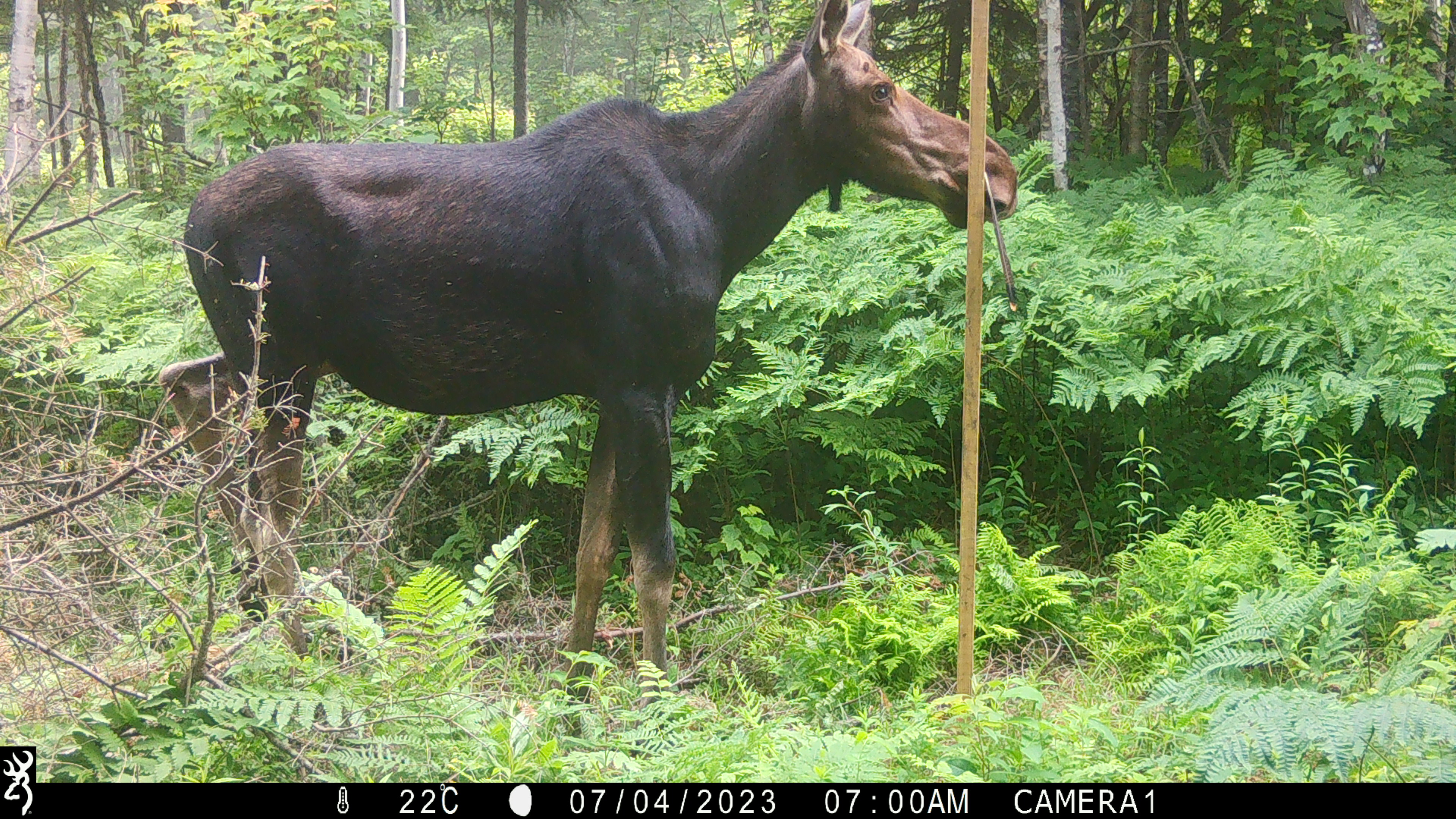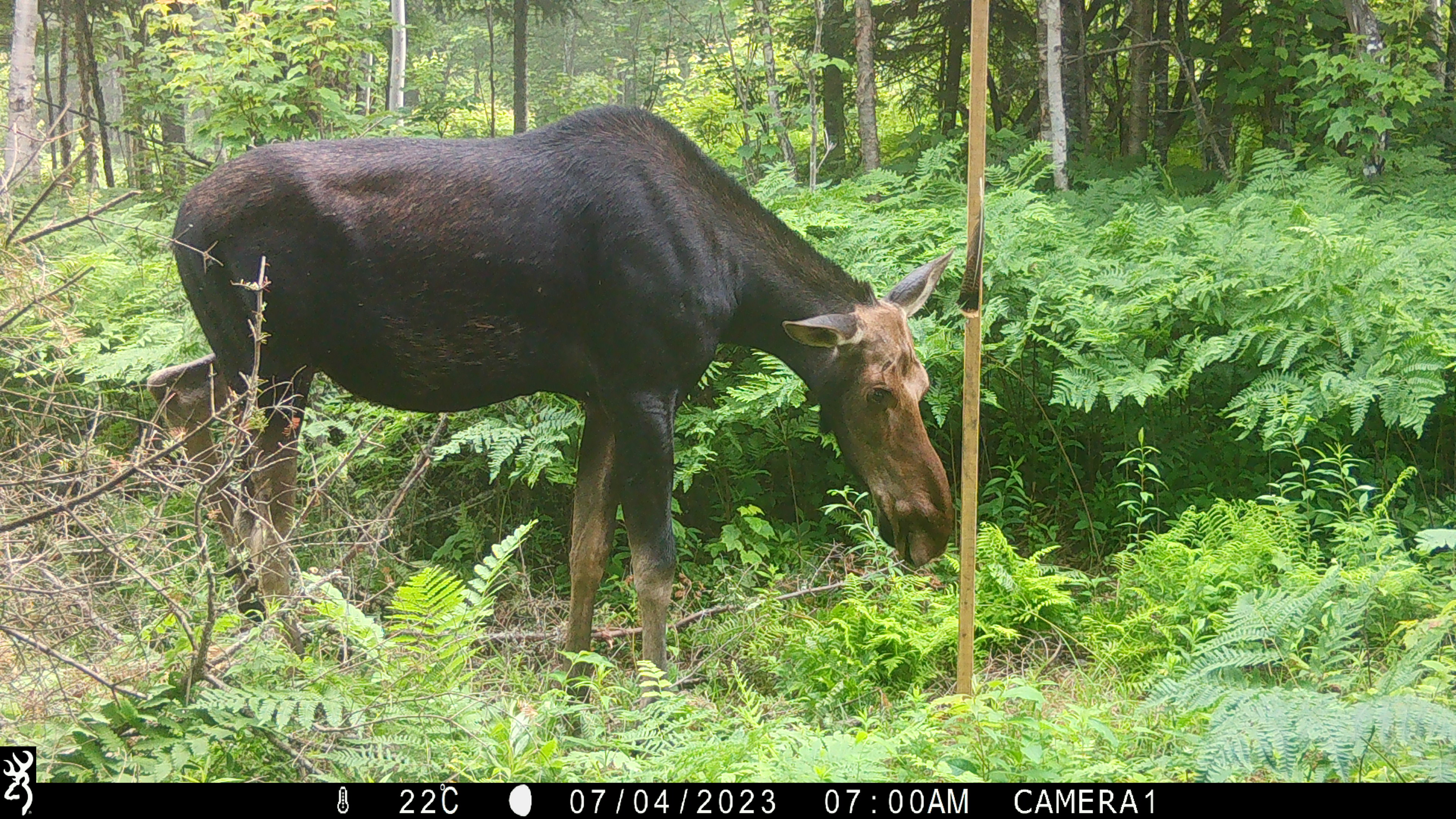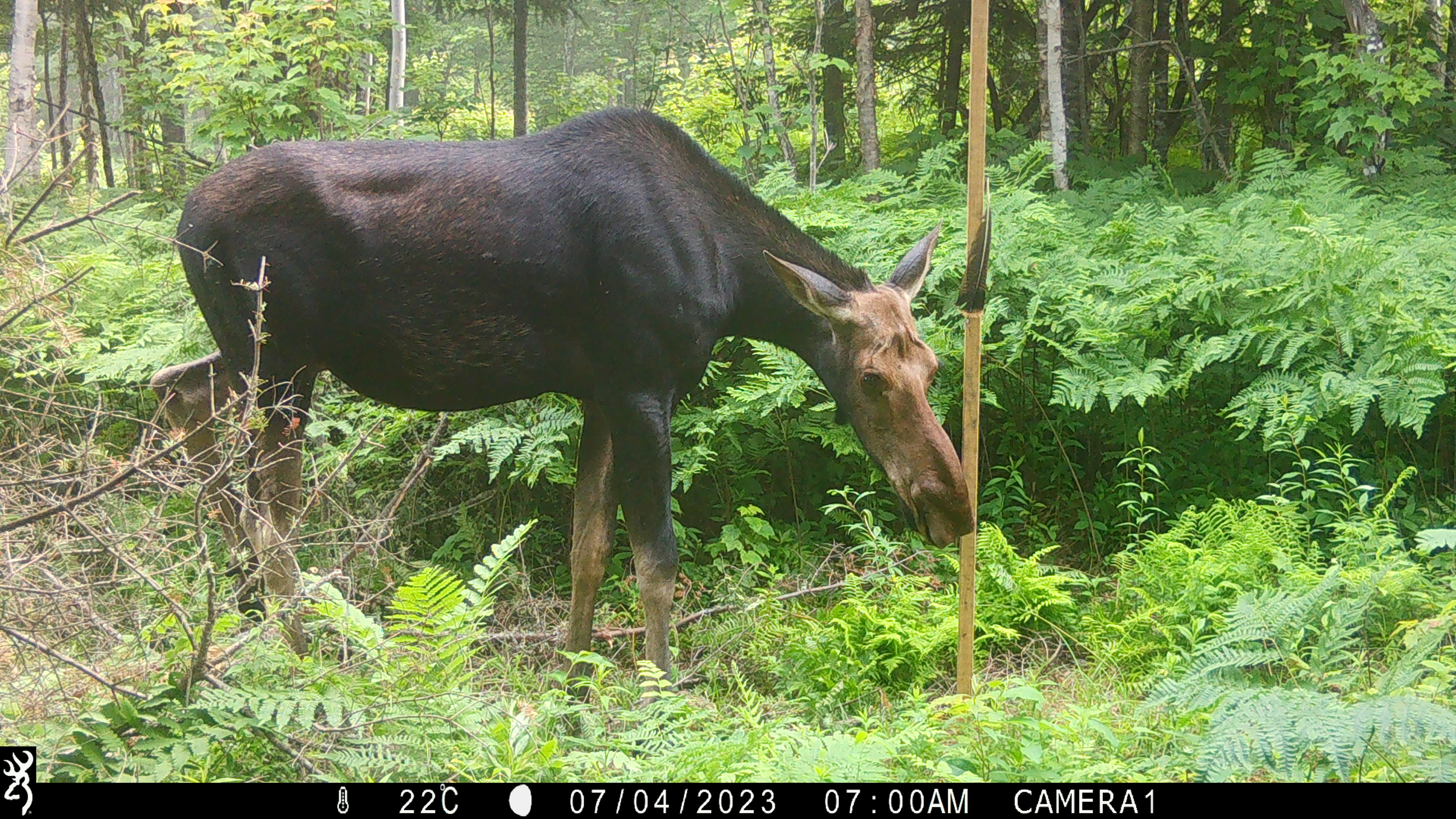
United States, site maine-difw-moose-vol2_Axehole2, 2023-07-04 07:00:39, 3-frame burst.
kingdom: Animalia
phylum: Chordata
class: Mammalia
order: Artiodactyla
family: Cervidae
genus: Alces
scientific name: Alces alces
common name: moose